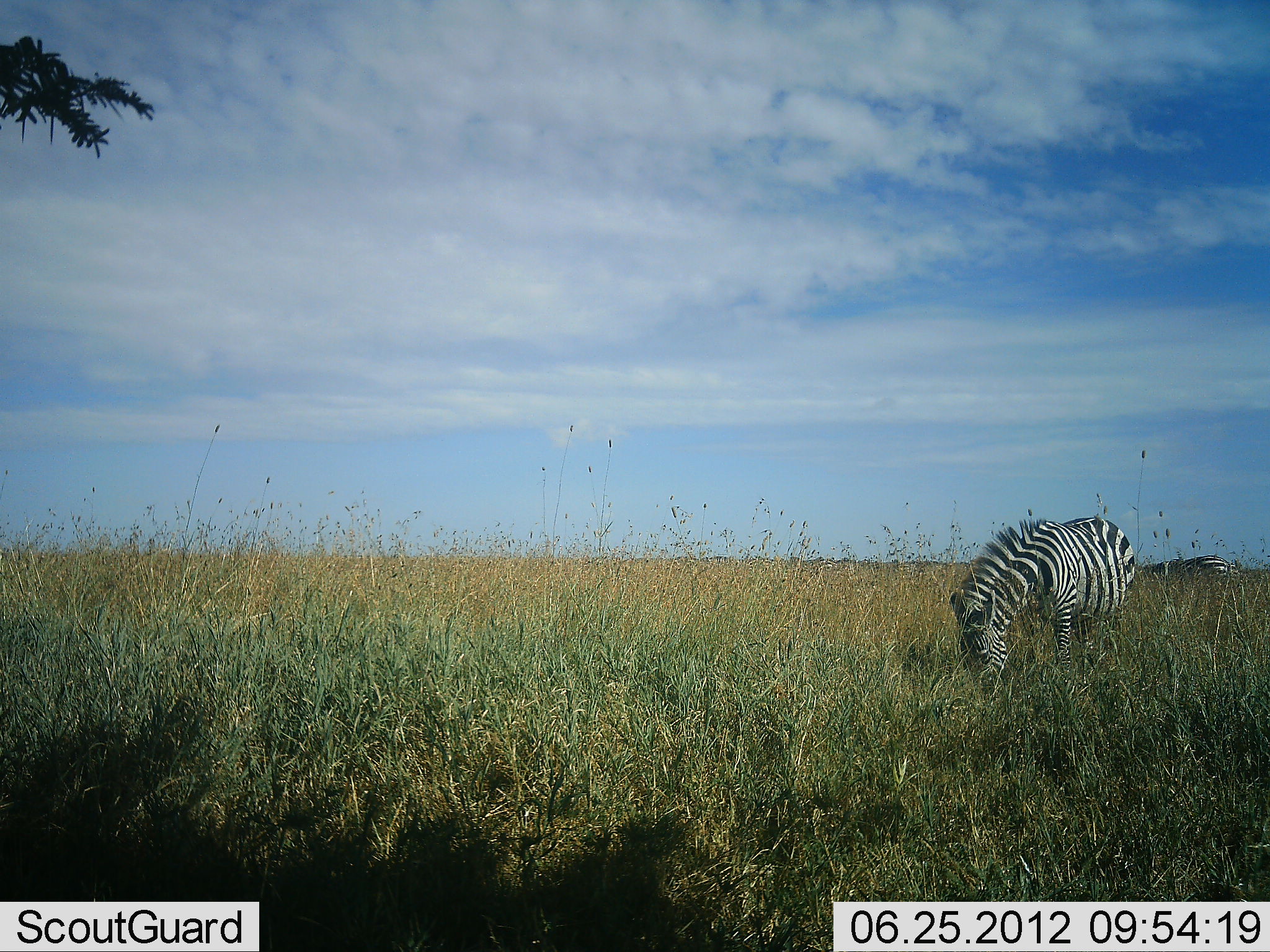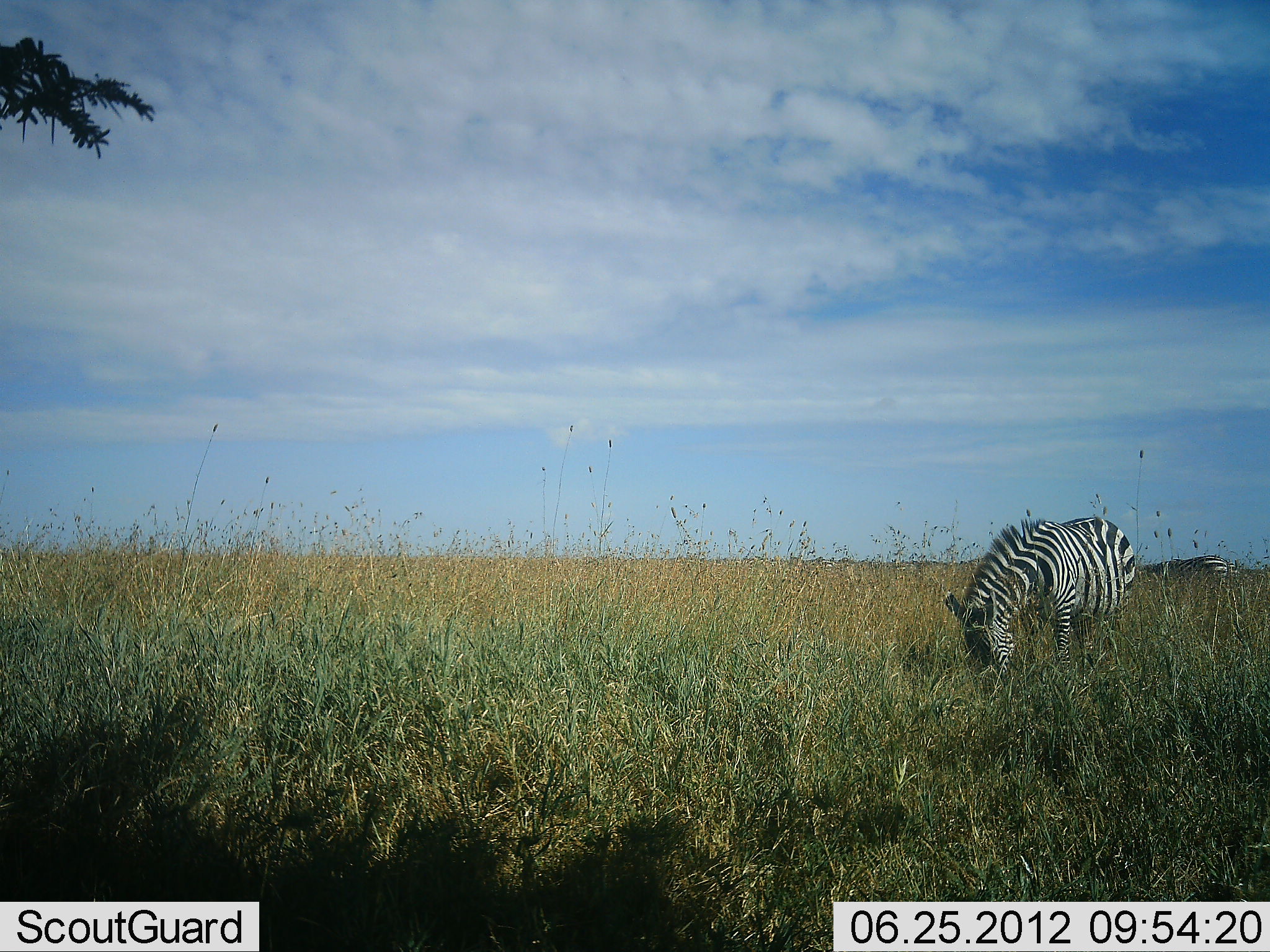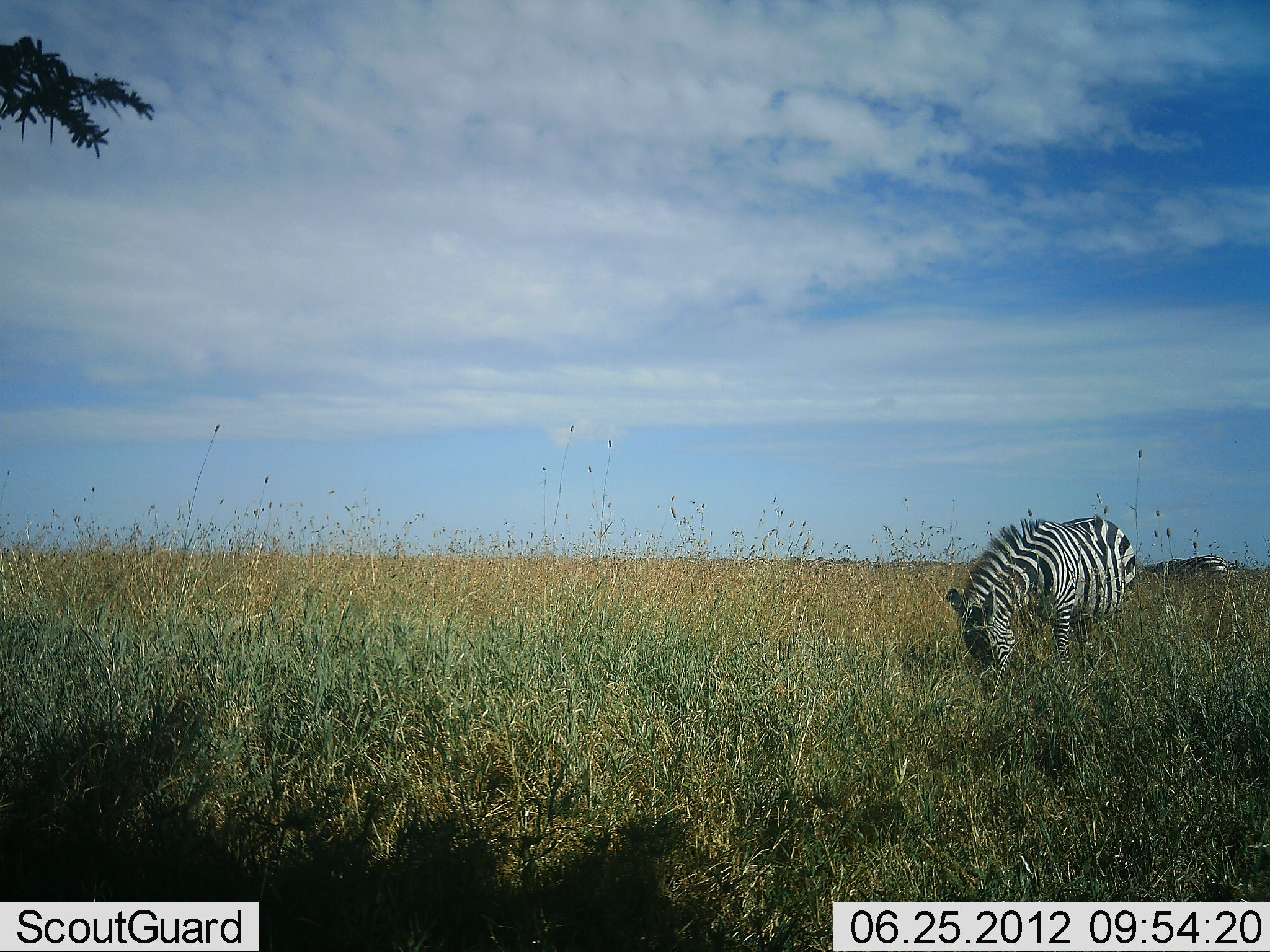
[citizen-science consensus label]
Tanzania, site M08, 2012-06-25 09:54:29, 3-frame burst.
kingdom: Animalia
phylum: Chordata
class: Mammalia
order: Perissodactyla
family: Equidae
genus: Equus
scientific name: Equus quagga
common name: plains zebra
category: zebra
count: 2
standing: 20%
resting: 0%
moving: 0%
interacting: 0%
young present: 0%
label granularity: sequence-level